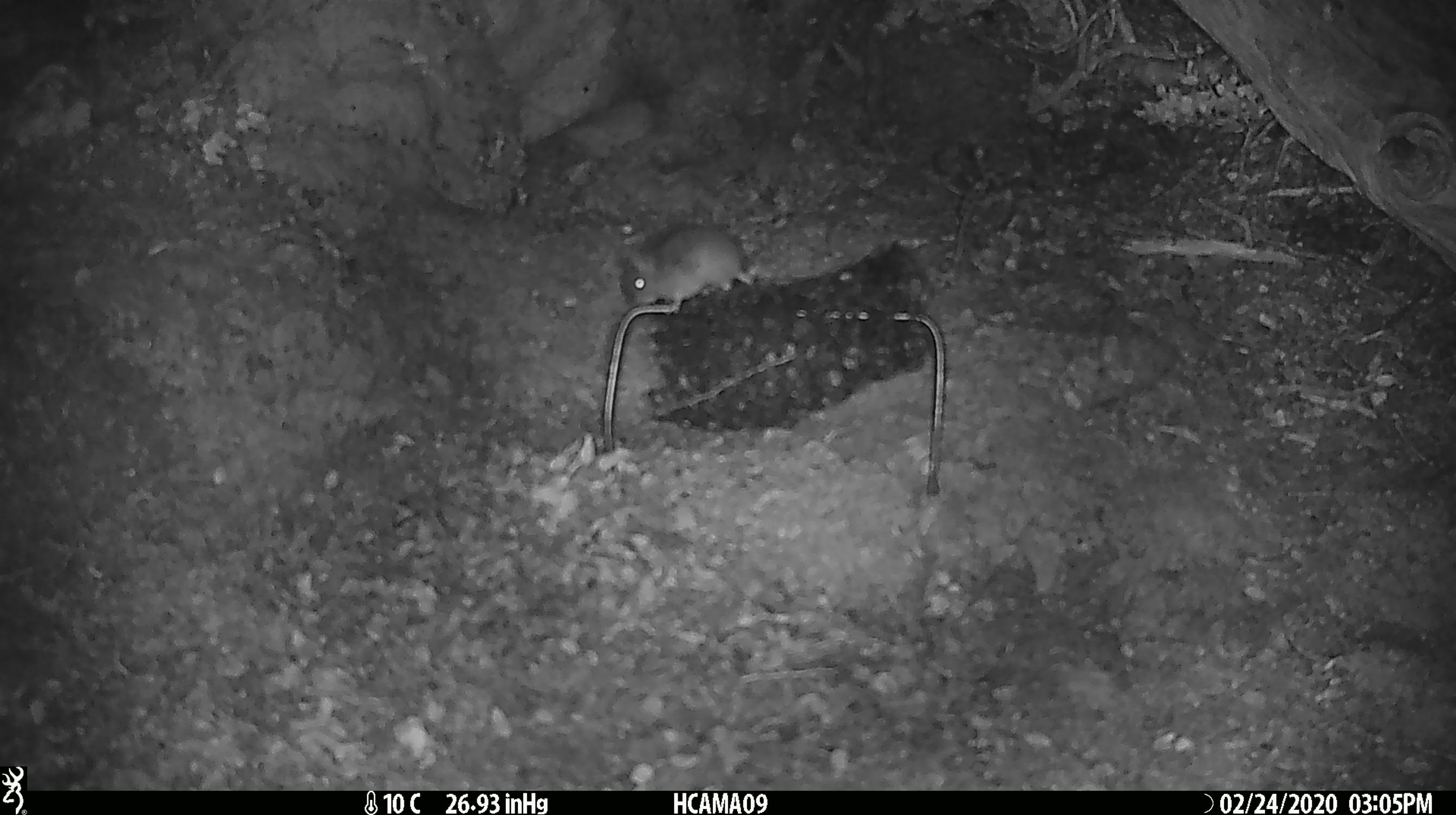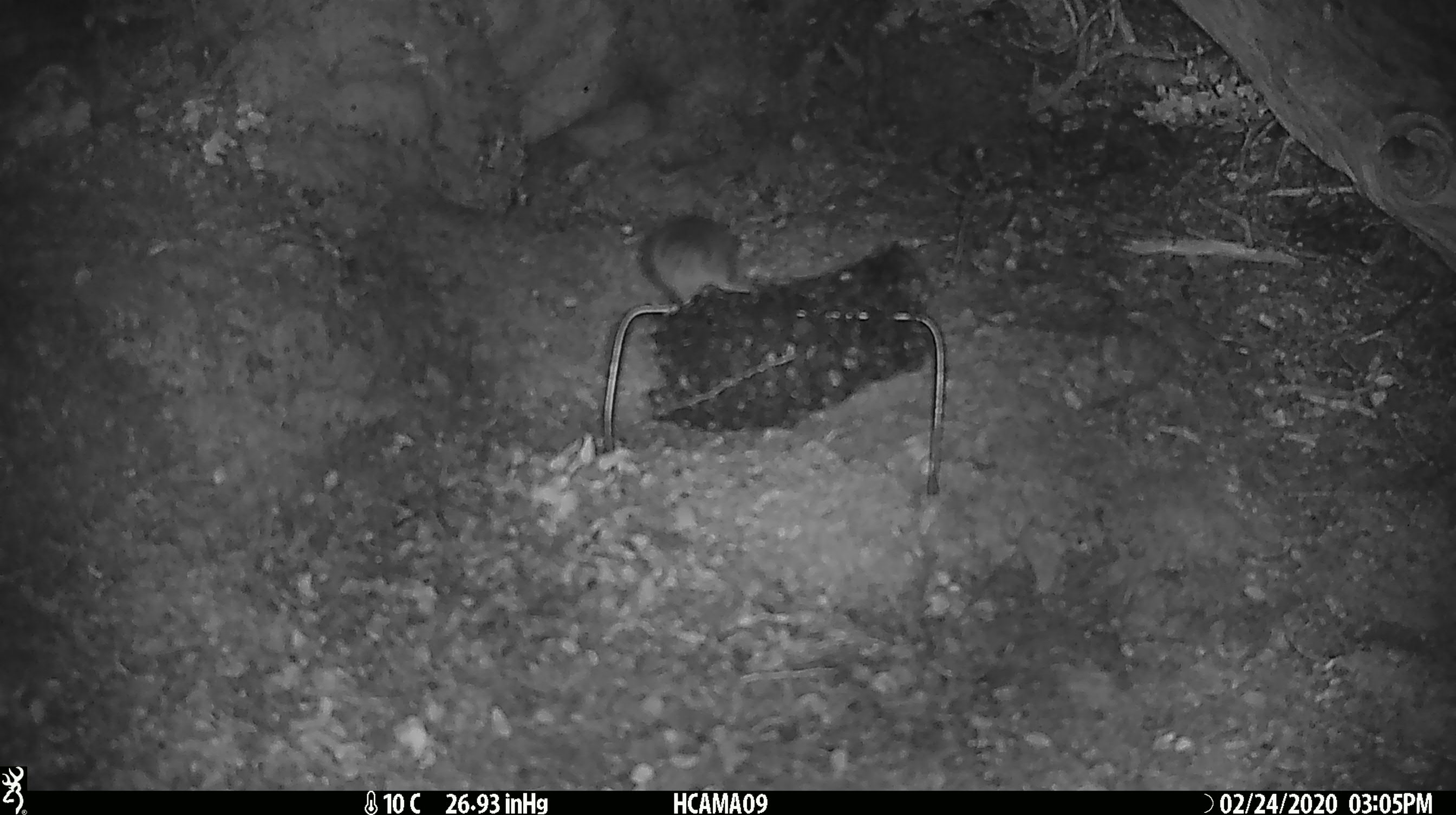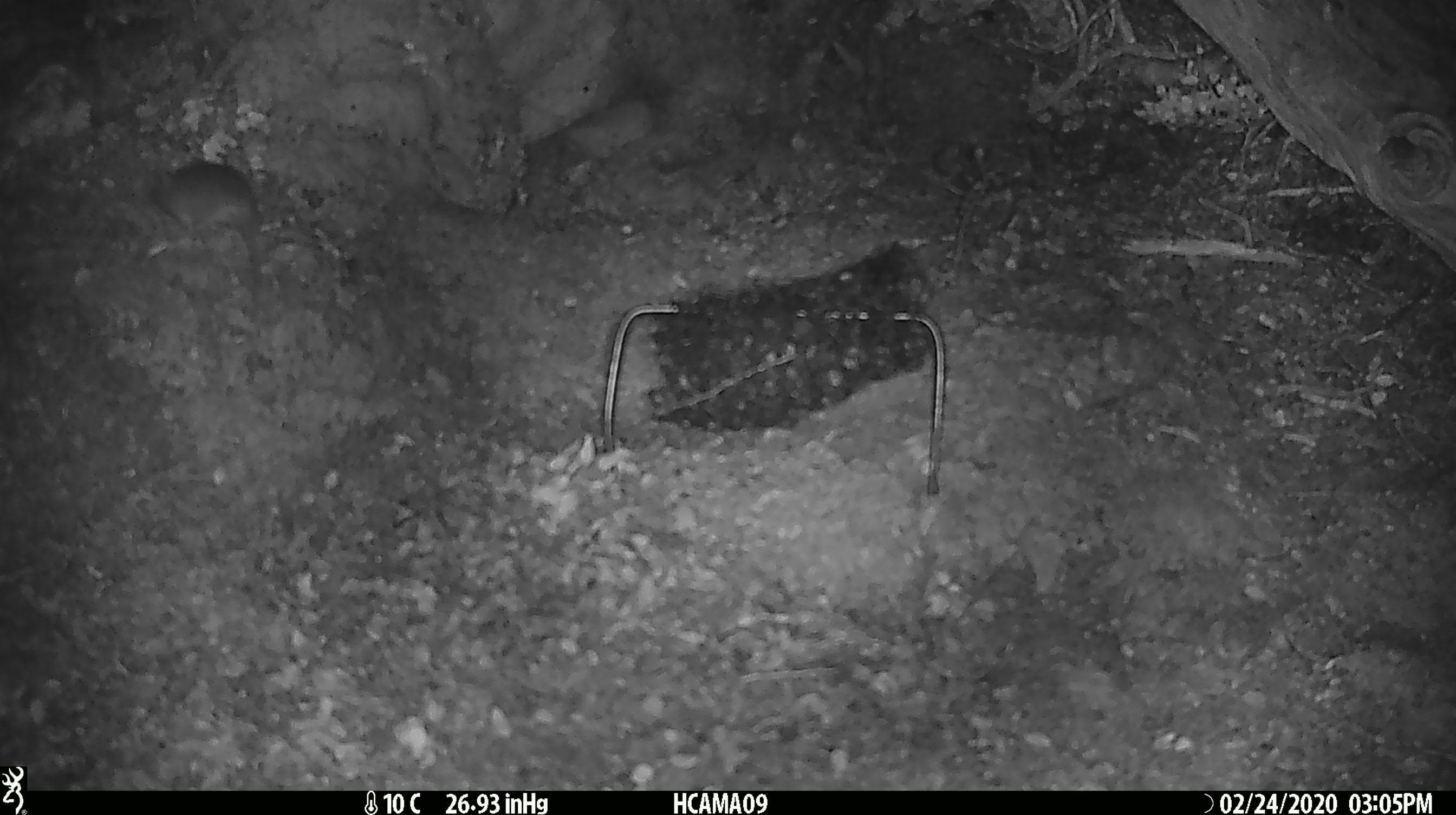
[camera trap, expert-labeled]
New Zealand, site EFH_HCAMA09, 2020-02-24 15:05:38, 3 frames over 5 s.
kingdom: Animalia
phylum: Chordata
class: Mammalia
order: Rodentia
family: Muridae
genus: Mus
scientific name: Mus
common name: mouse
Mouse (Mus).